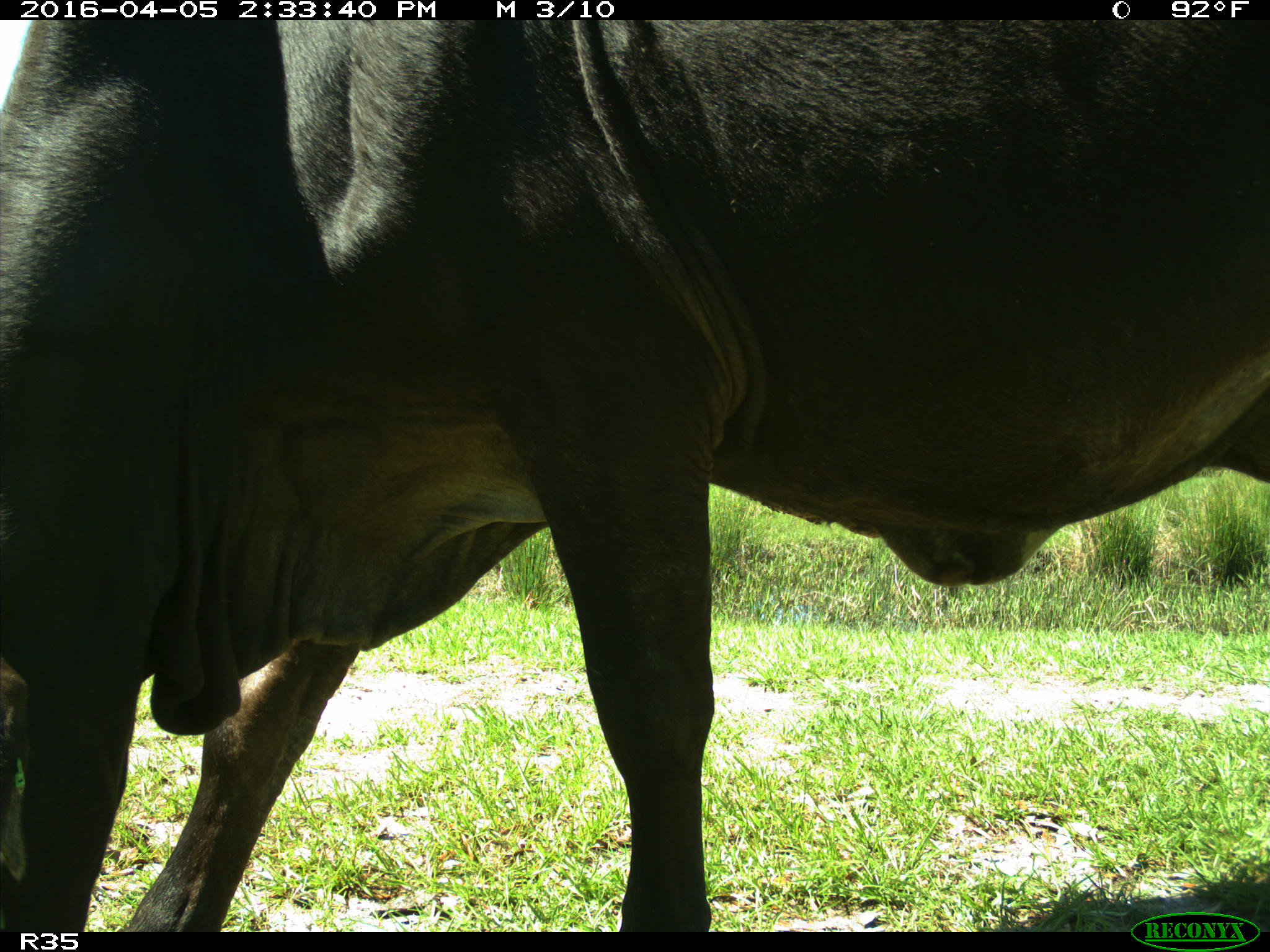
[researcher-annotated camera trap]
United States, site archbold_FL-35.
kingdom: Animalia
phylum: Chordata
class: Mammalia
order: Artiodactyla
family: Bovidae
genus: Bos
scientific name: Bos taurus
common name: domestic cow